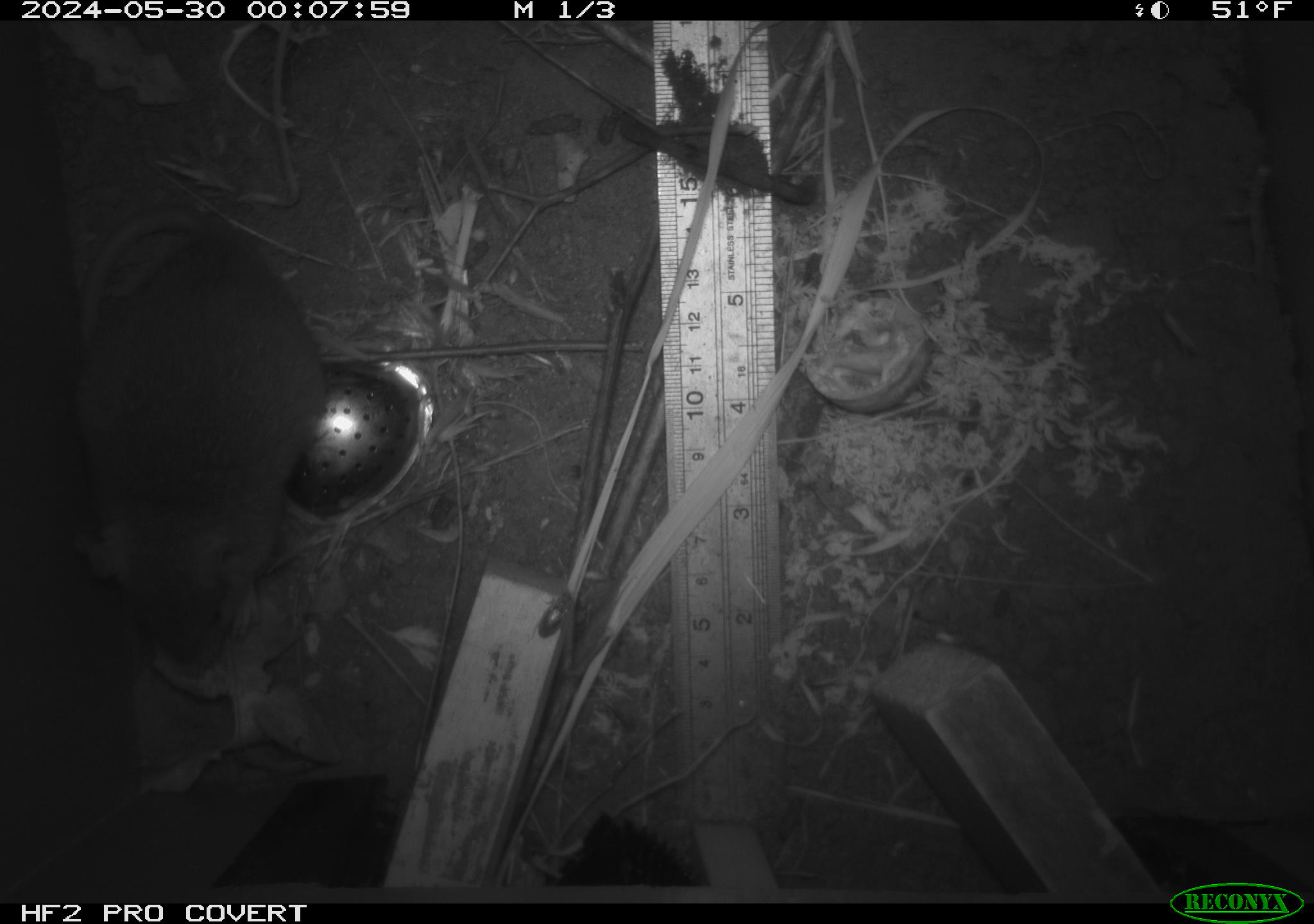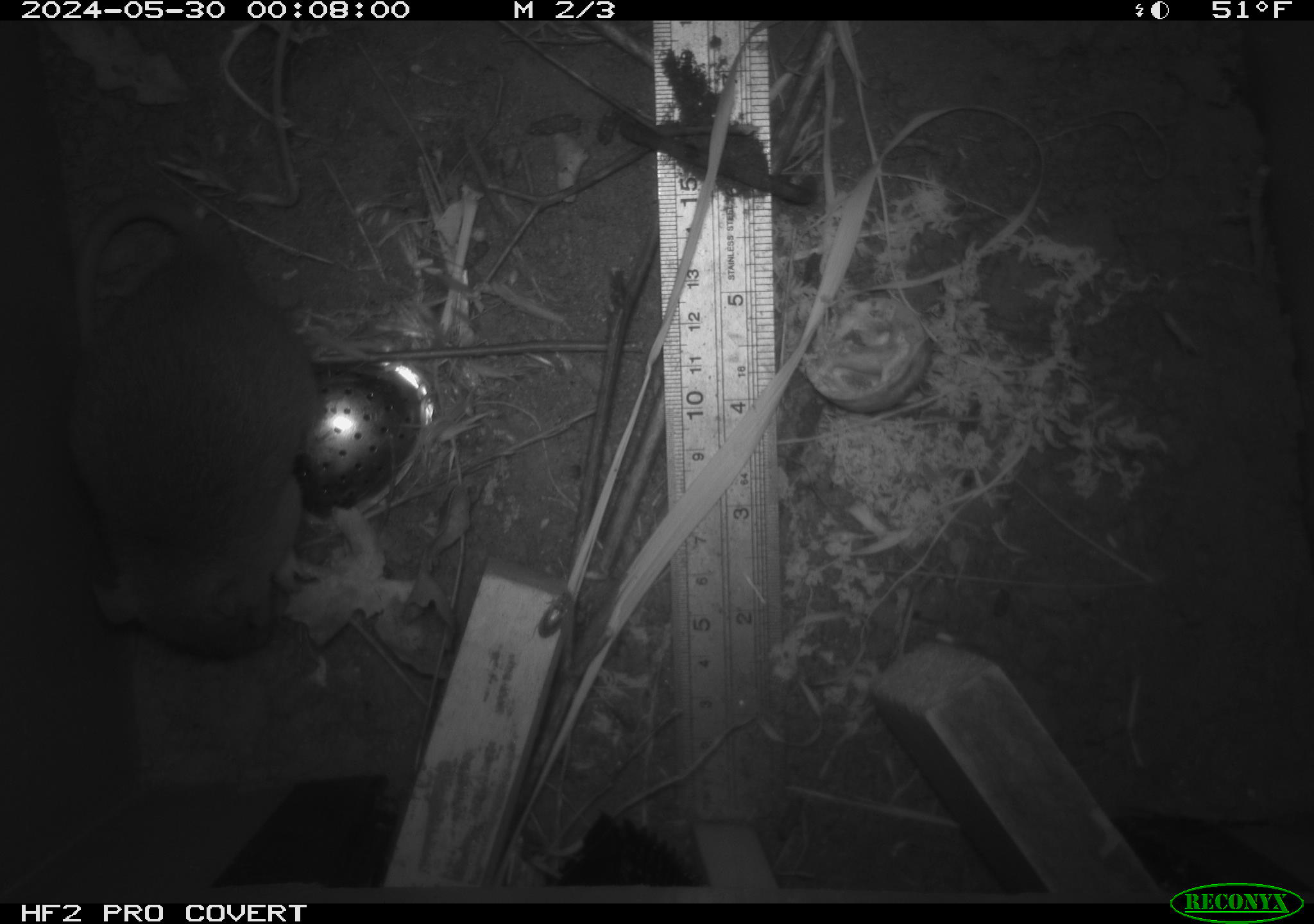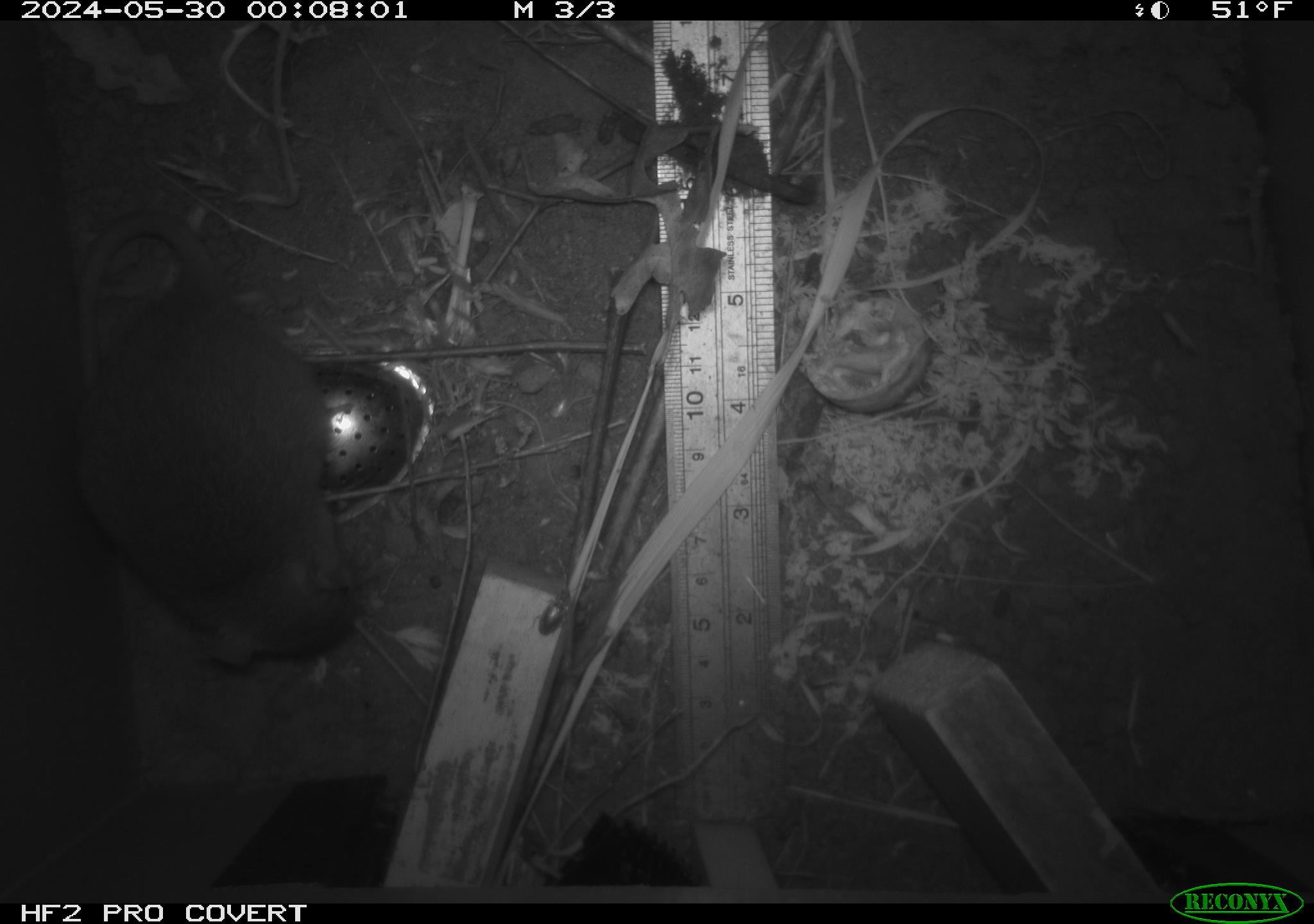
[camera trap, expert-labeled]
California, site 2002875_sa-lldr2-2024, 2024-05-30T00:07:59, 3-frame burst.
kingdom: Animalia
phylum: Chordata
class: Mammalia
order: Rodentia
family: Muridae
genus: Rattus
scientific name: Rattus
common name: rat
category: rattus species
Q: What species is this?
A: Rattus species (rat) (Rattus).